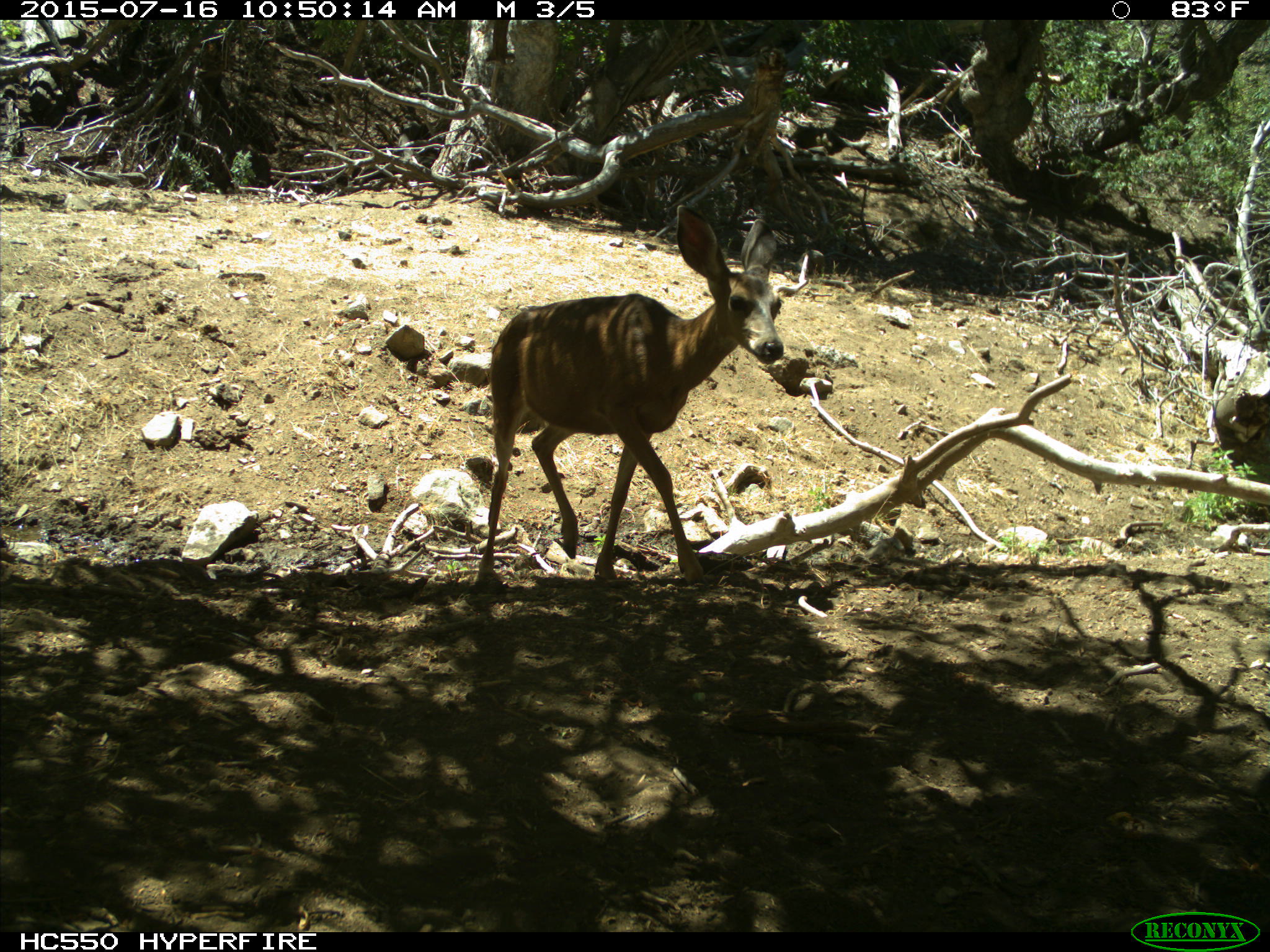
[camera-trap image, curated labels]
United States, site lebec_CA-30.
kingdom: Animalia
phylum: Chordata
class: Mammalia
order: Artiodactyla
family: Cervidae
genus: Odocoileus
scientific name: Odocoileus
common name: deer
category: unidentified deer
Unidentified deer (deer) (Odocoileus).